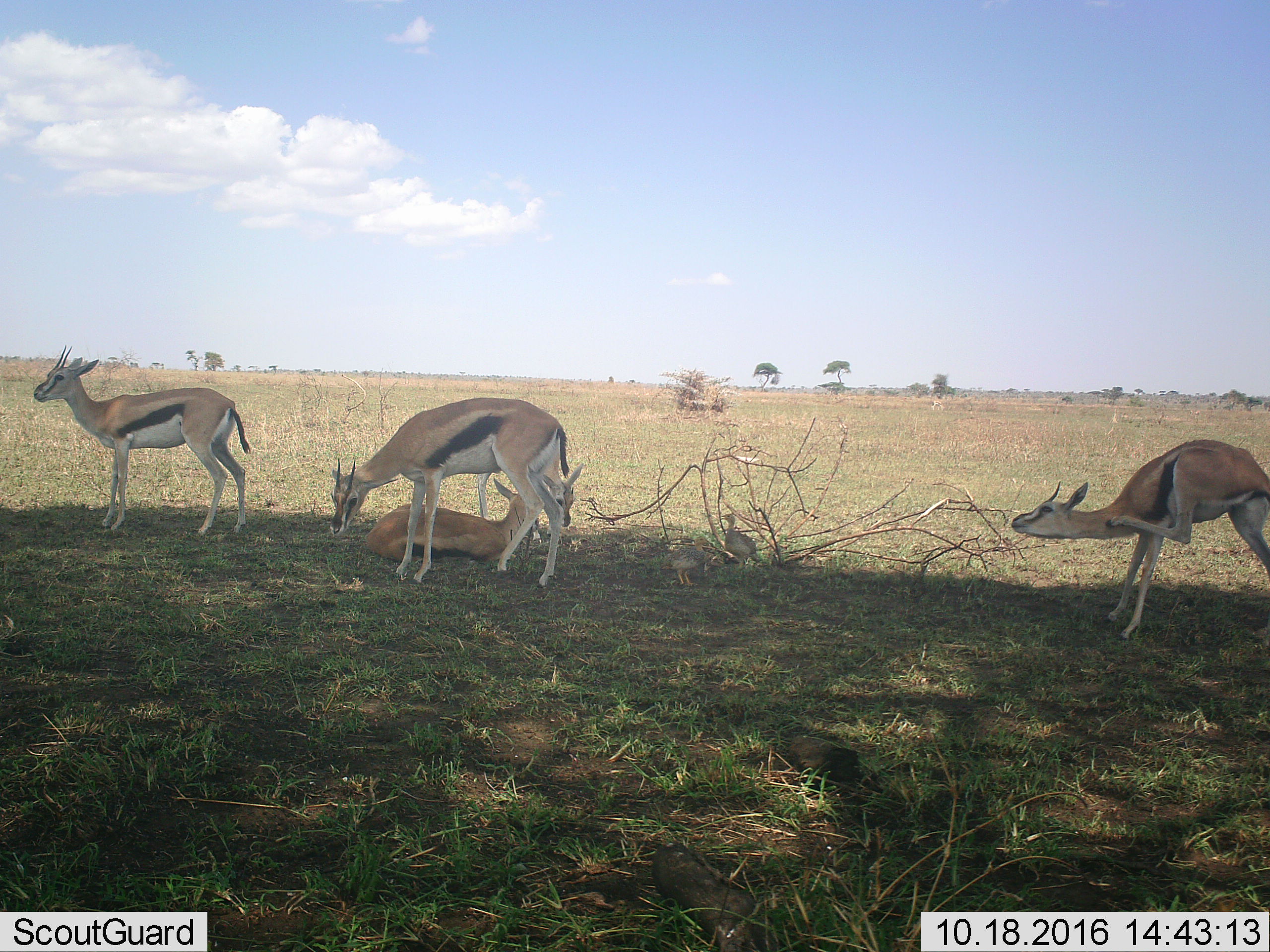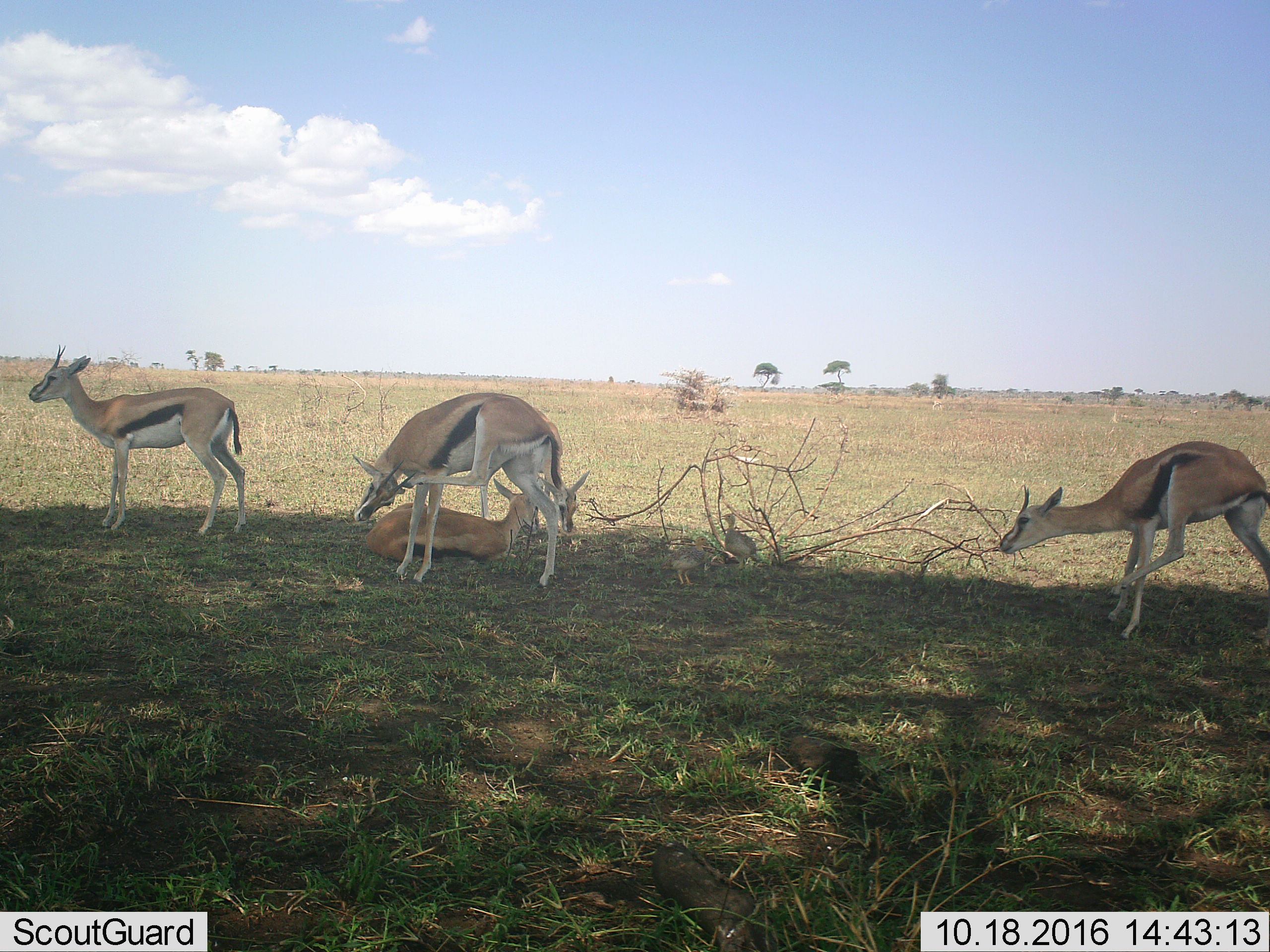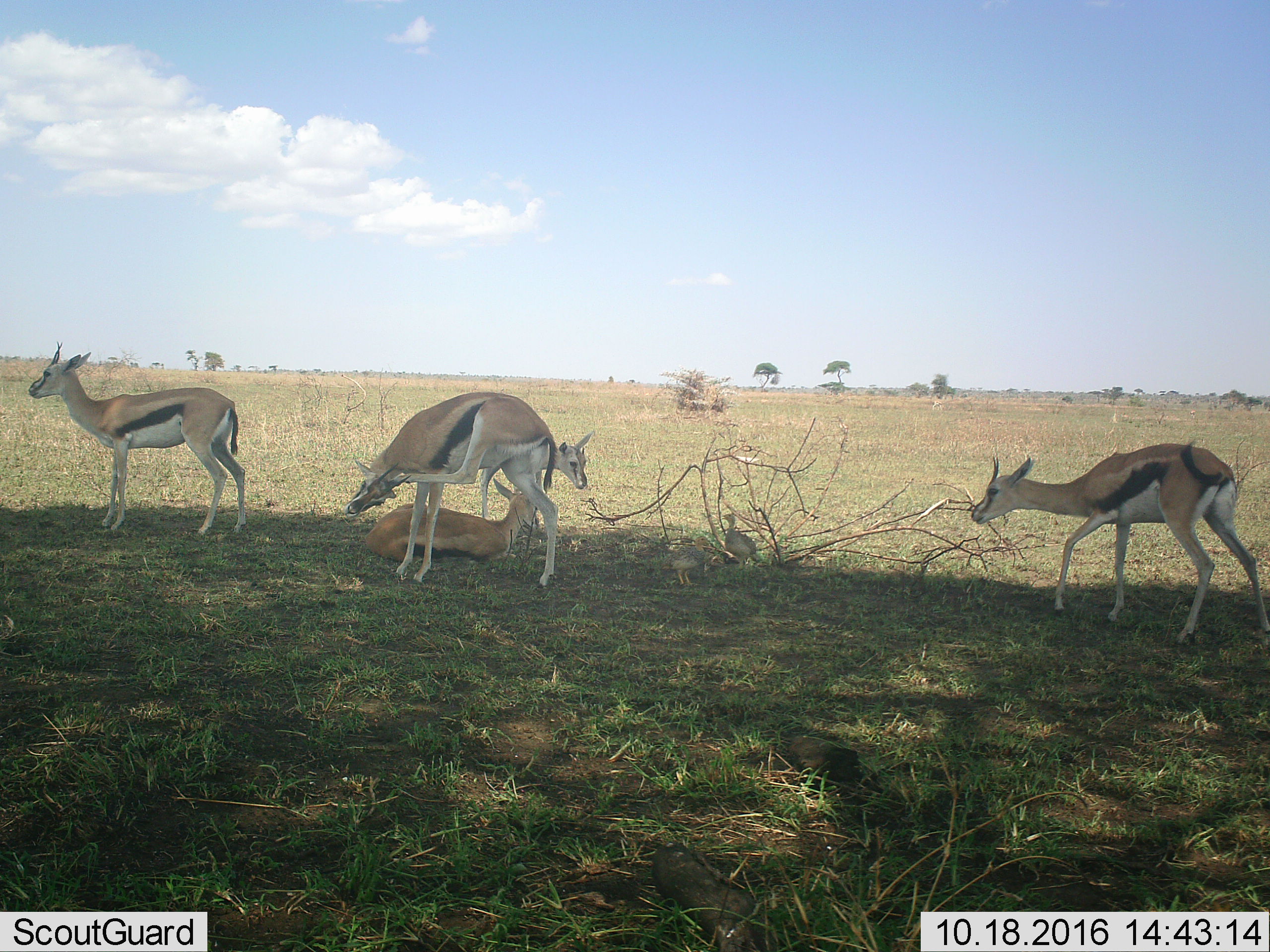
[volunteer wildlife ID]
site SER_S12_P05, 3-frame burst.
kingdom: Animalia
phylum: Chordata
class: Mammalia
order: Artiodactyla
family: Bovidae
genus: Eudorcas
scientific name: Eudorcas thomsonii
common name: thomson's gazelle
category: gazellethomsons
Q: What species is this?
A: Gazellethomsons (thomson's gazelle) (Eudorcas thomsonii).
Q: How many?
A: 5.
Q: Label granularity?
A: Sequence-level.